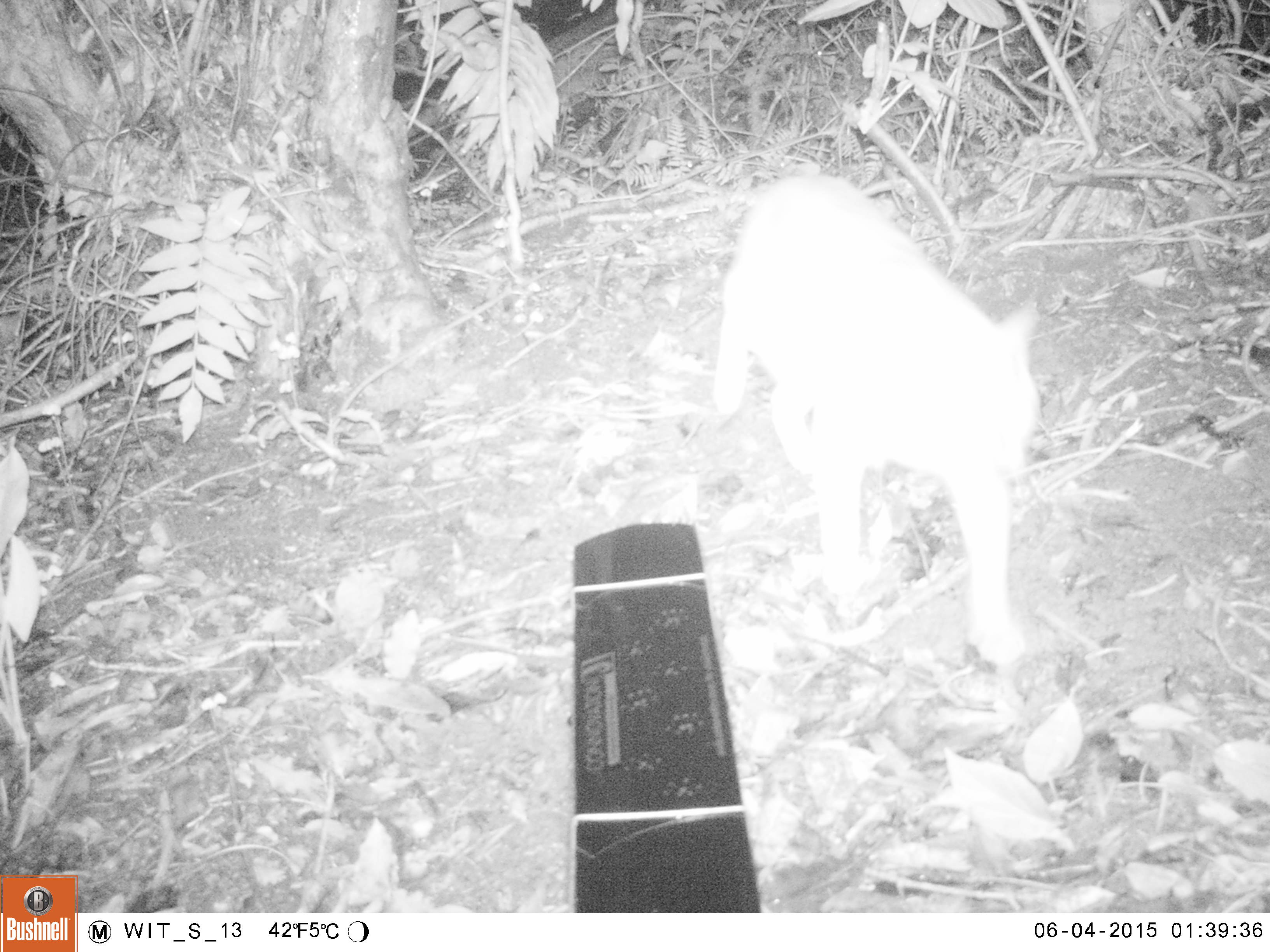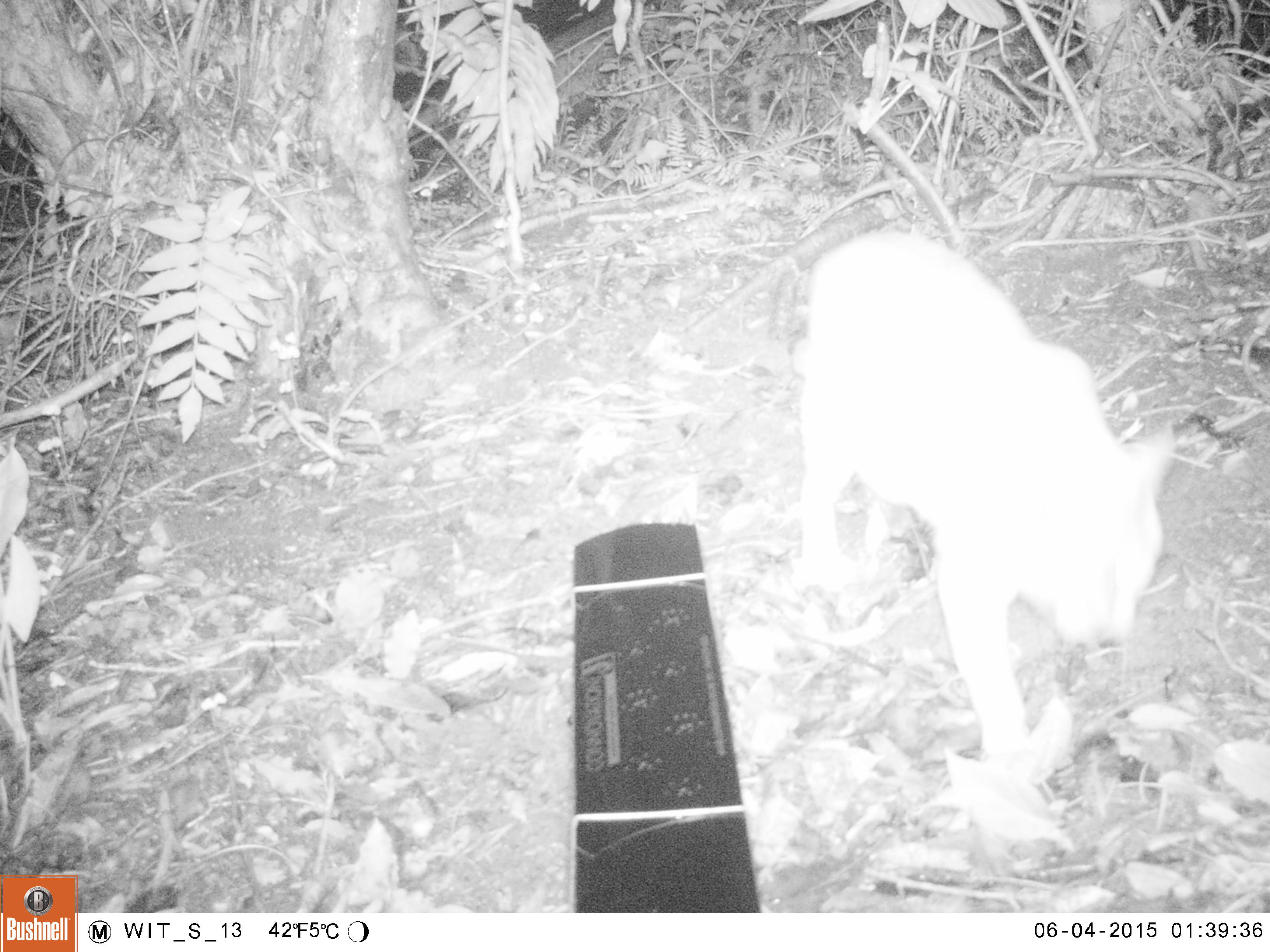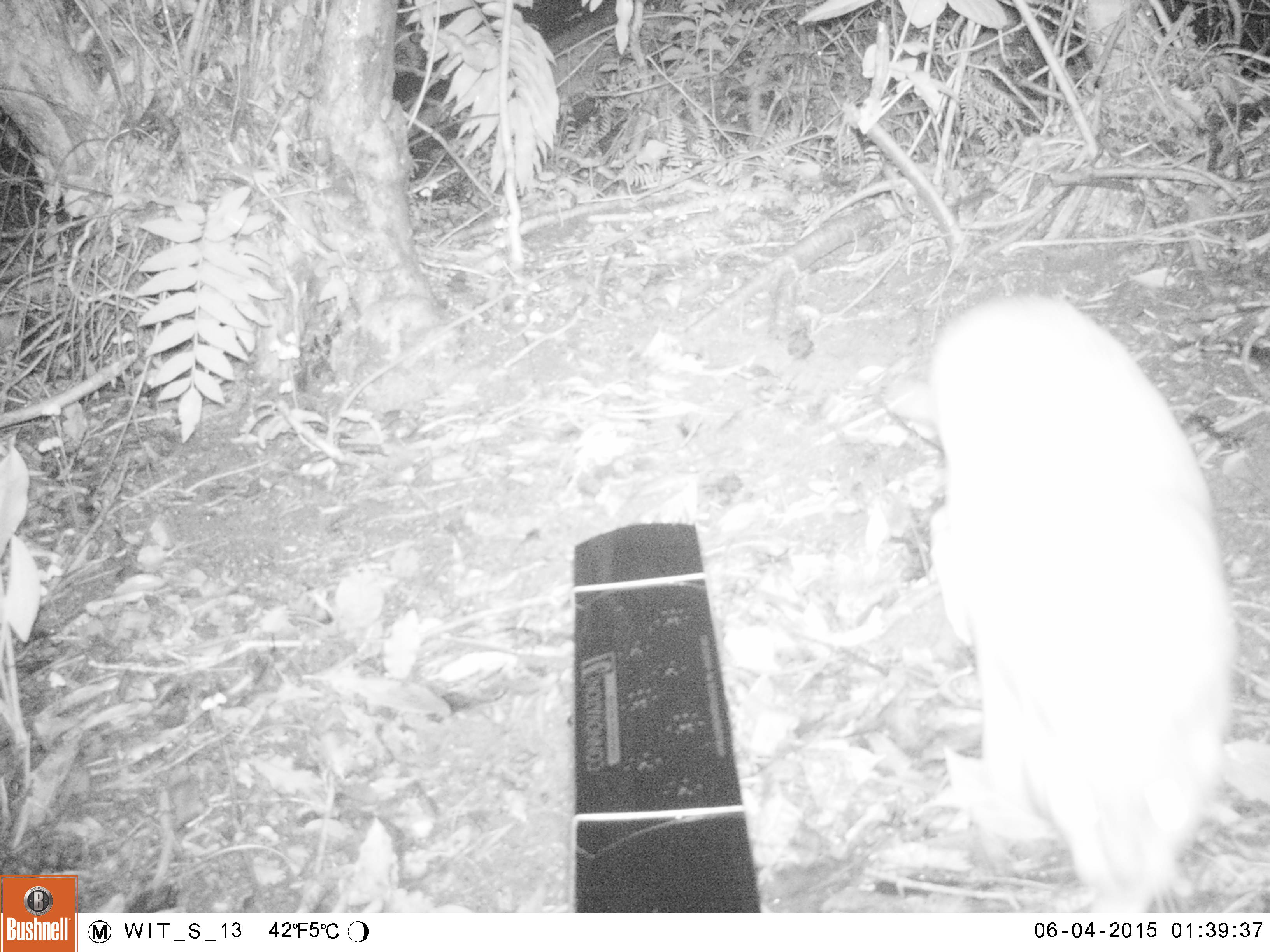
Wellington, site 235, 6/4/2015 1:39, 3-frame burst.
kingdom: Animalia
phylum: Chordata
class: Mammalia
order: Carnivora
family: Felidae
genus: Felis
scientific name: Felis catus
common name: cat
Cat (Felis catus).